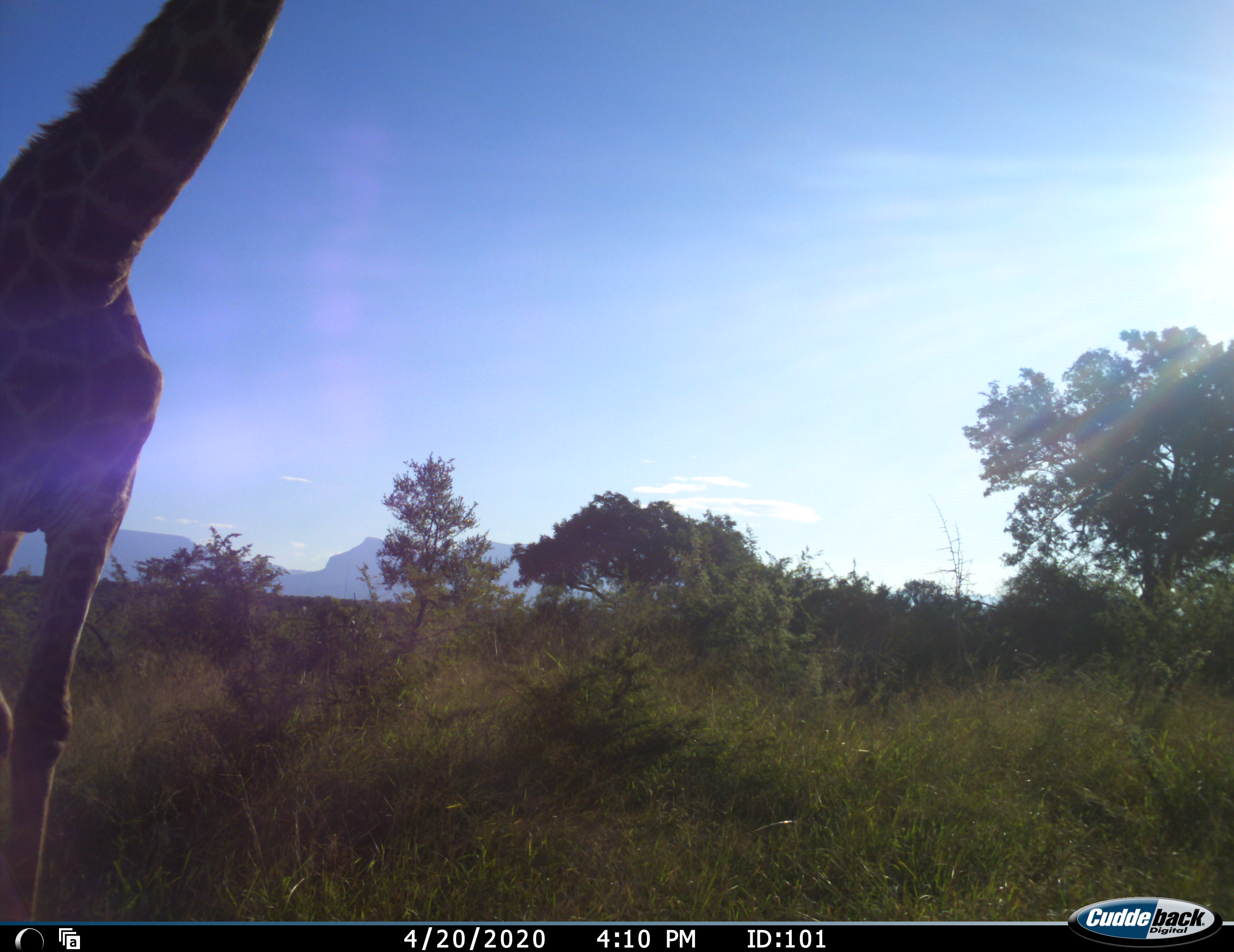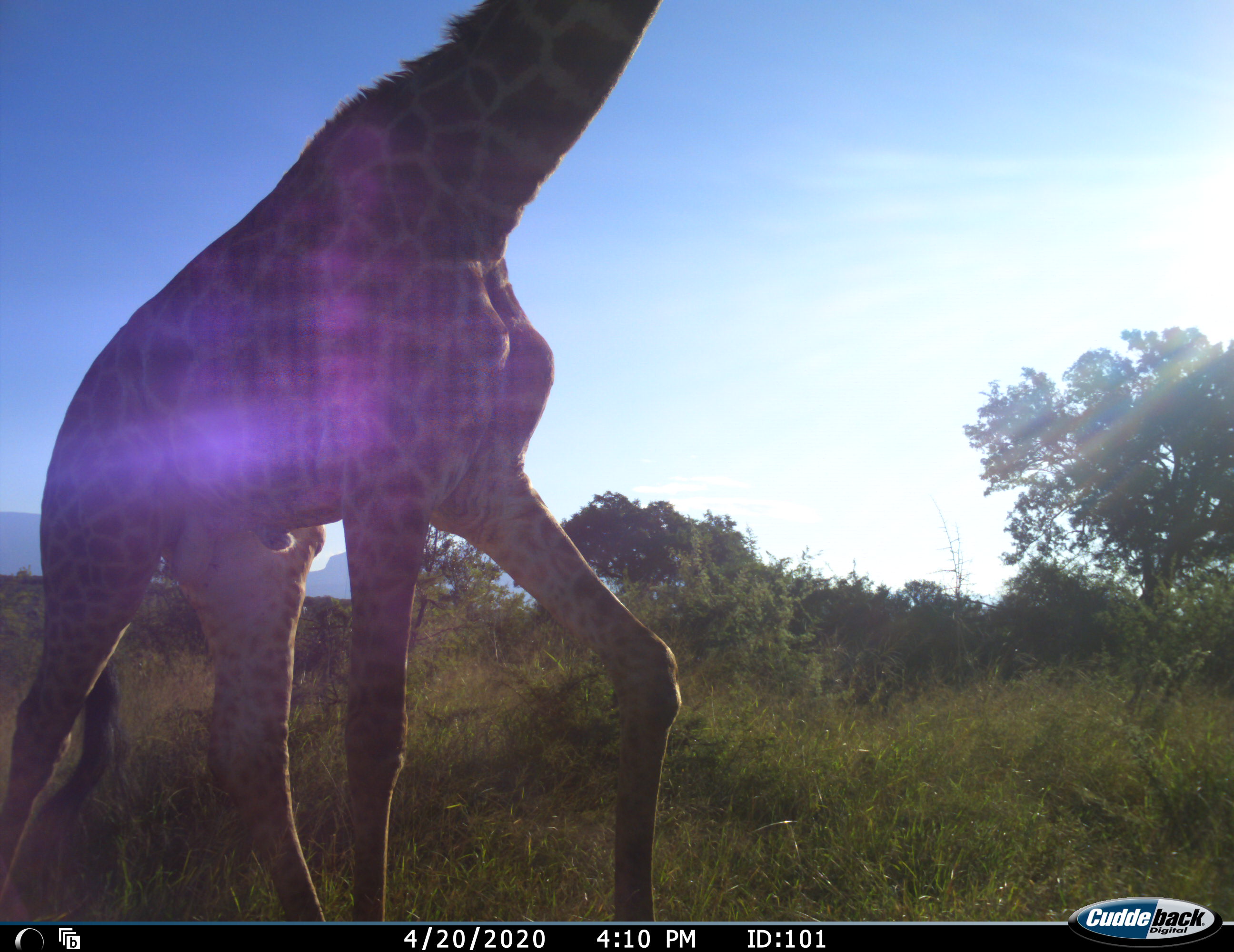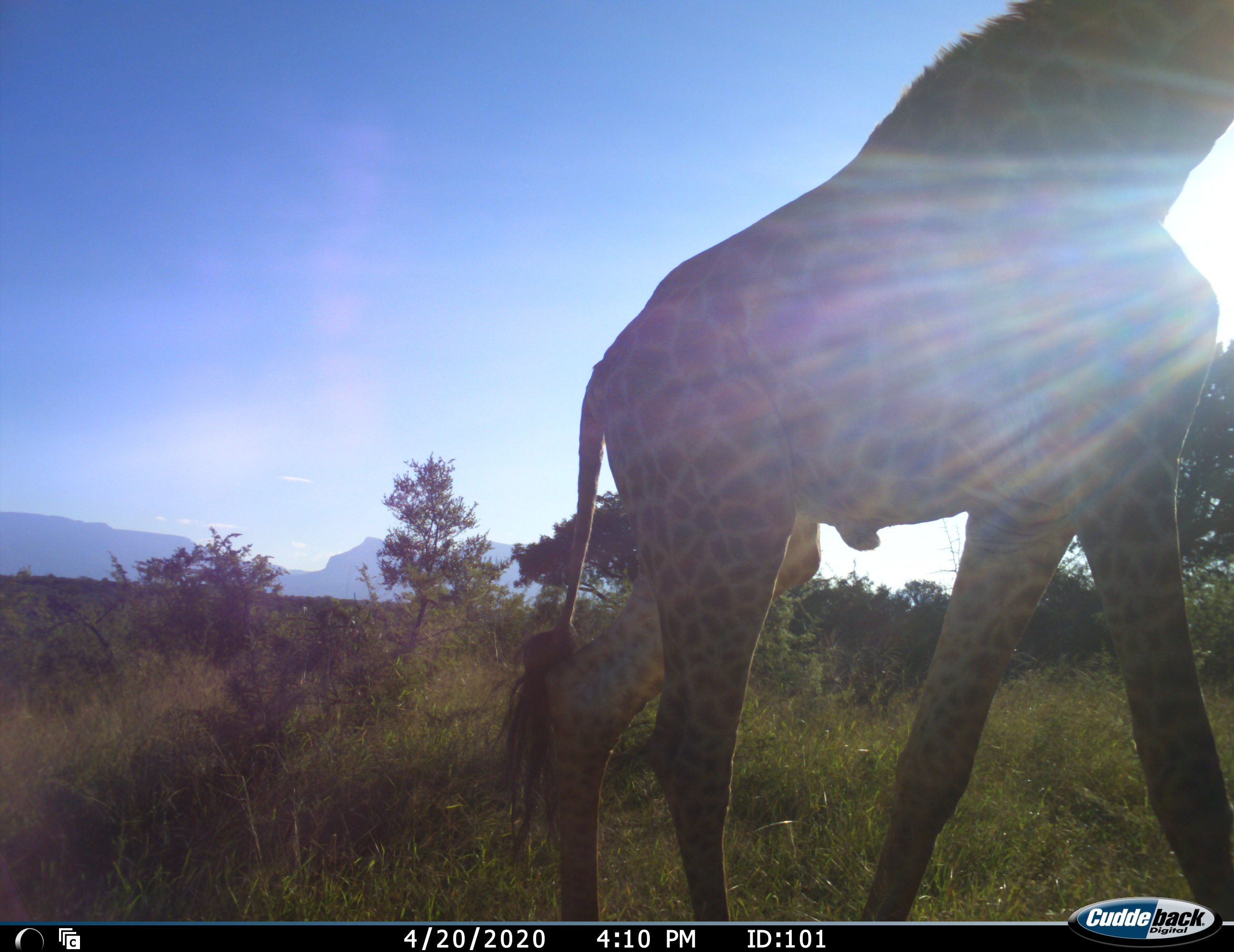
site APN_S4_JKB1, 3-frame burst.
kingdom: Animalia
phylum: Chordata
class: Mammalia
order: Artiodactyla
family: Giraffidae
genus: Giraffa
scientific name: Giraffa camelopardalis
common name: giraffe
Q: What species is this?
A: Giraffe (Giraffa camelopardalis).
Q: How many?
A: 1.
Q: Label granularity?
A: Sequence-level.